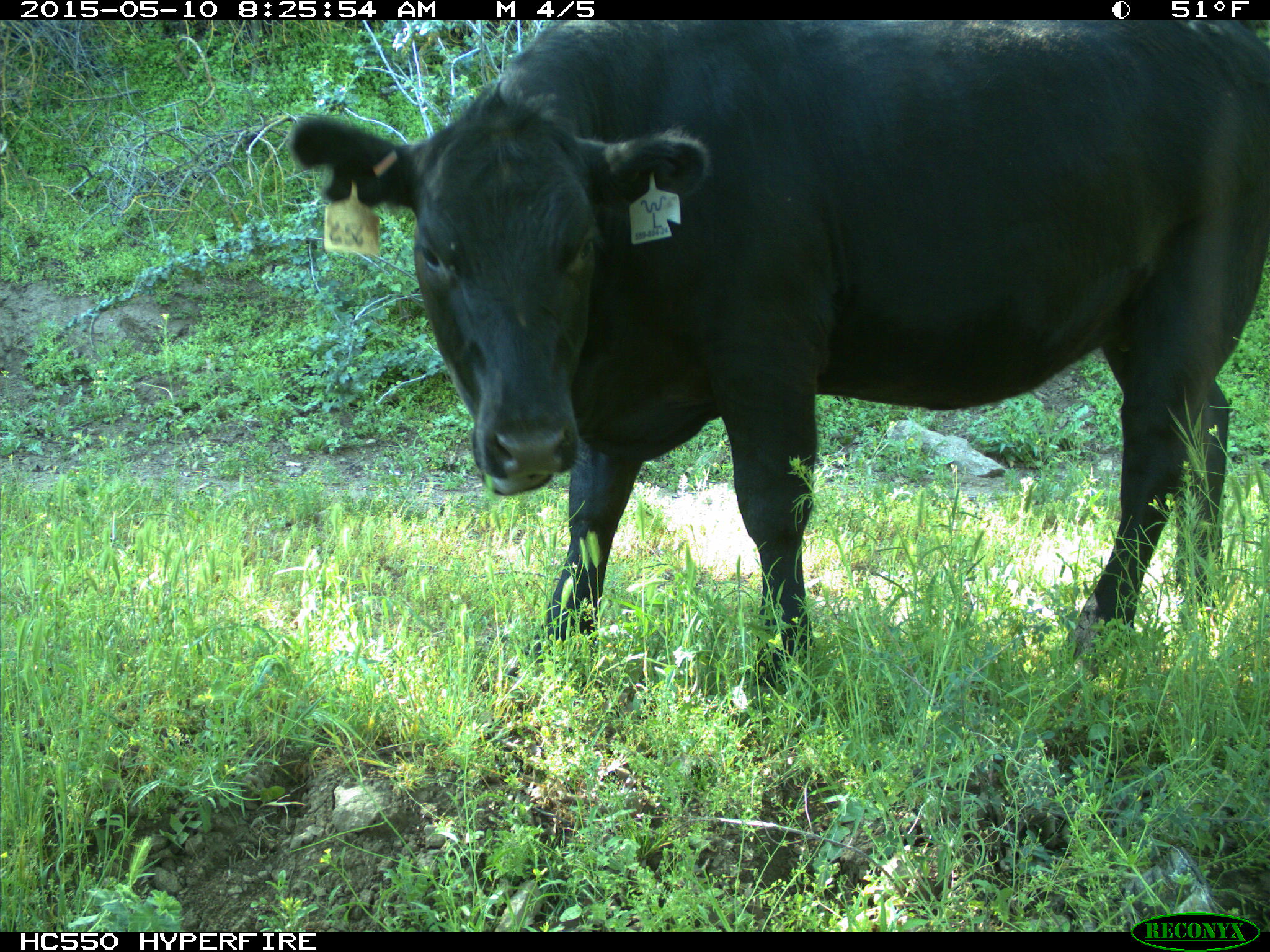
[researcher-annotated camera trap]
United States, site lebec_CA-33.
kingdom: Animalia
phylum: Chordata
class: Mammalia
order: Artiodactyla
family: Bovidae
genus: Bos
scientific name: Bos taurus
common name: domestic cow